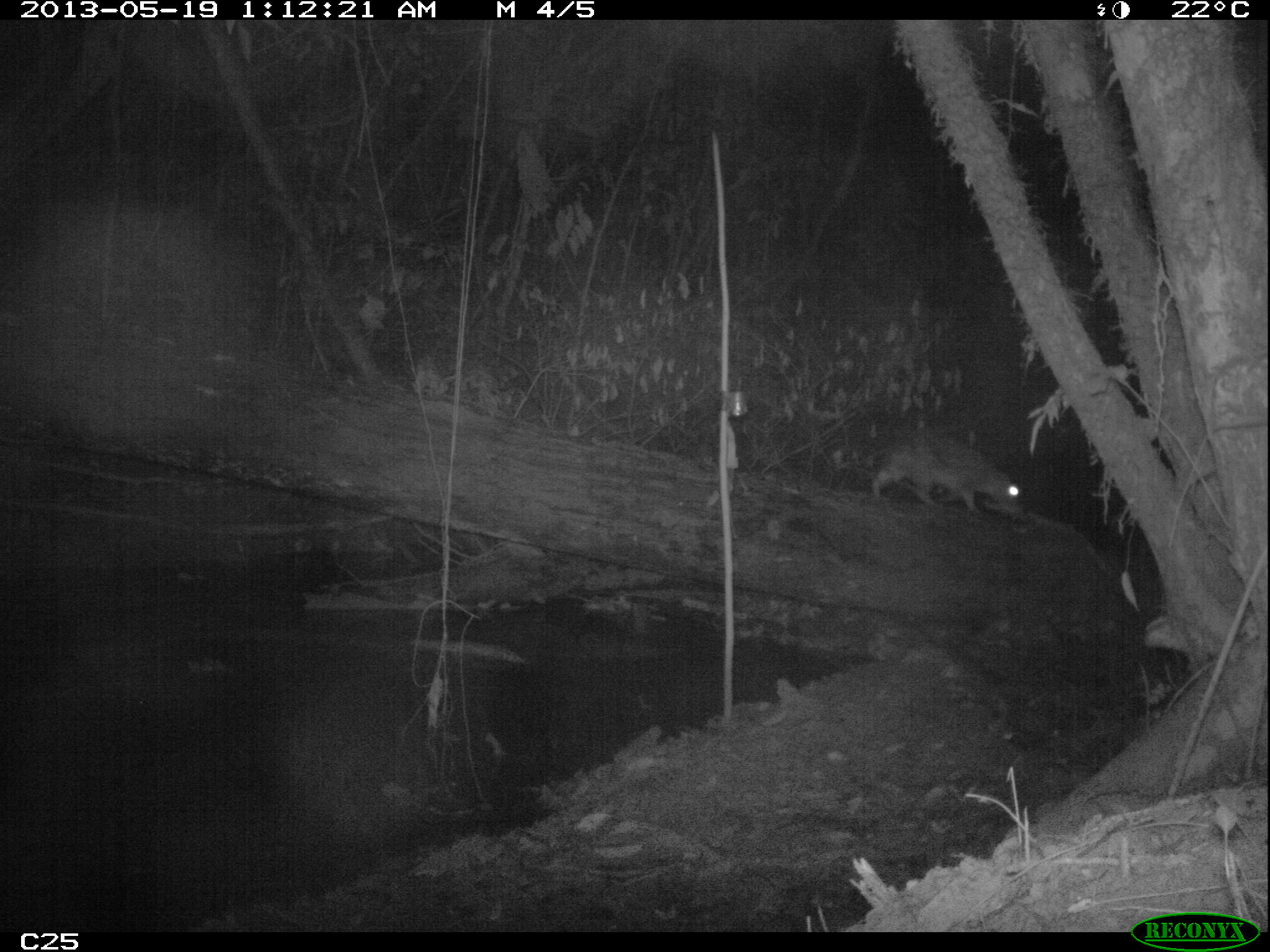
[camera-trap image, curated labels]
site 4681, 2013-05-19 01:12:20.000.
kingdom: Animalia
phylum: Chordata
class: Mammalia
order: Rodentia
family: Cuniculidae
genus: Cuniculus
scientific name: Cuniculus paca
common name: spotted paca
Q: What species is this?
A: Cuniculus paca (spotted paca).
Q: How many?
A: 2.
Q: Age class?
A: Adult.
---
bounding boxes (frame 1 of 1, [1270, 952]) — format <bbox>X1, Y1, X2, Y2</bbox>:
cuniculus paca: <bbox>870, 433, 1023, 521</bbox>